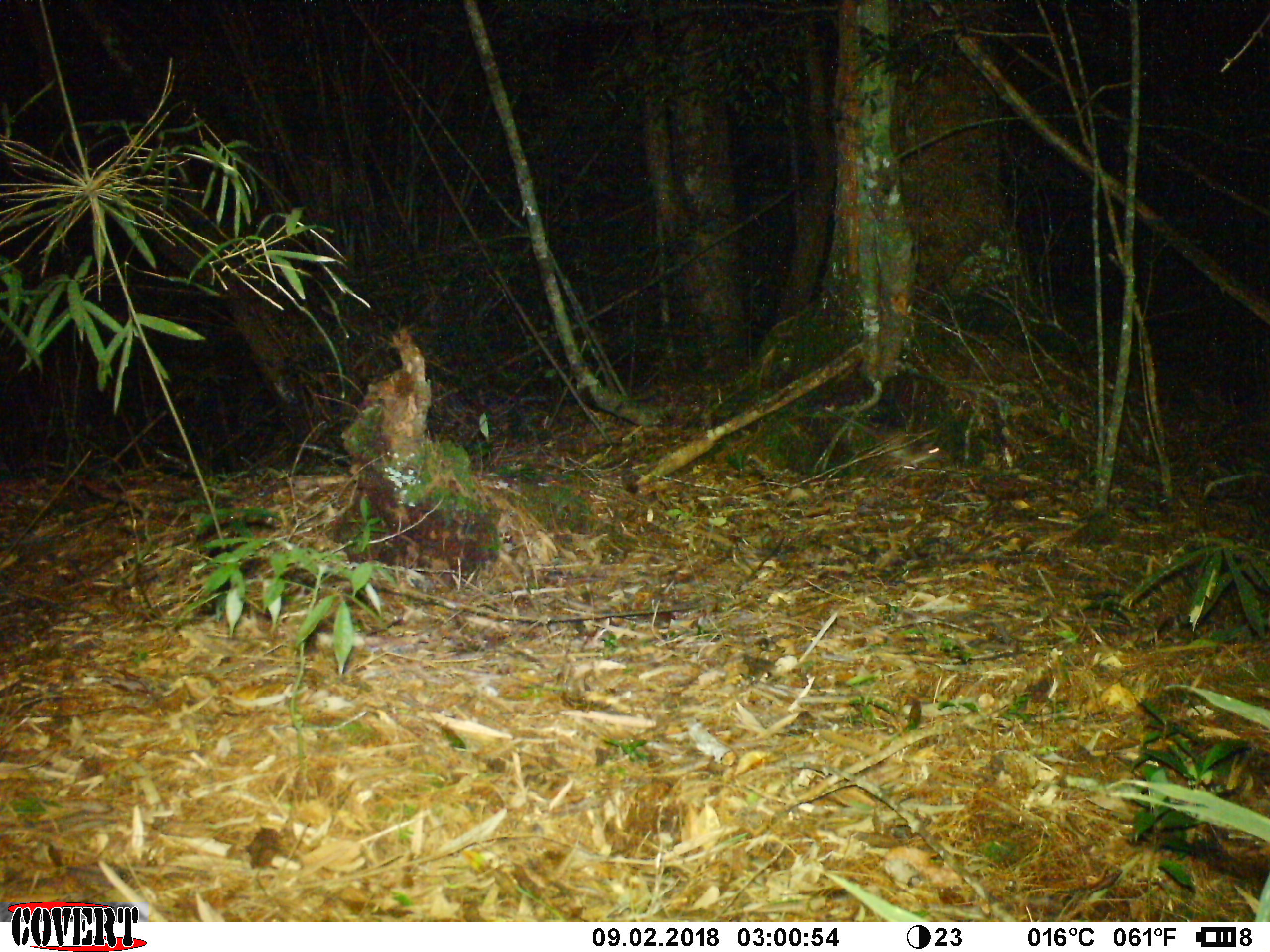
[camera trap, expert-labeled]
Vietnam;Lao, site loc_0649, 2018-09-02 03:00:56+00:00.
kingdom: Animalia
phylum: Chordata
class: Mammalia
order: Rodentia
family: Muridae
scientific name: Muridae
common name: old-world mice and rats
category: unidentified murid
Unidentified murid (old-world mice and rats) (Muridae). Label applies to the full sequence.